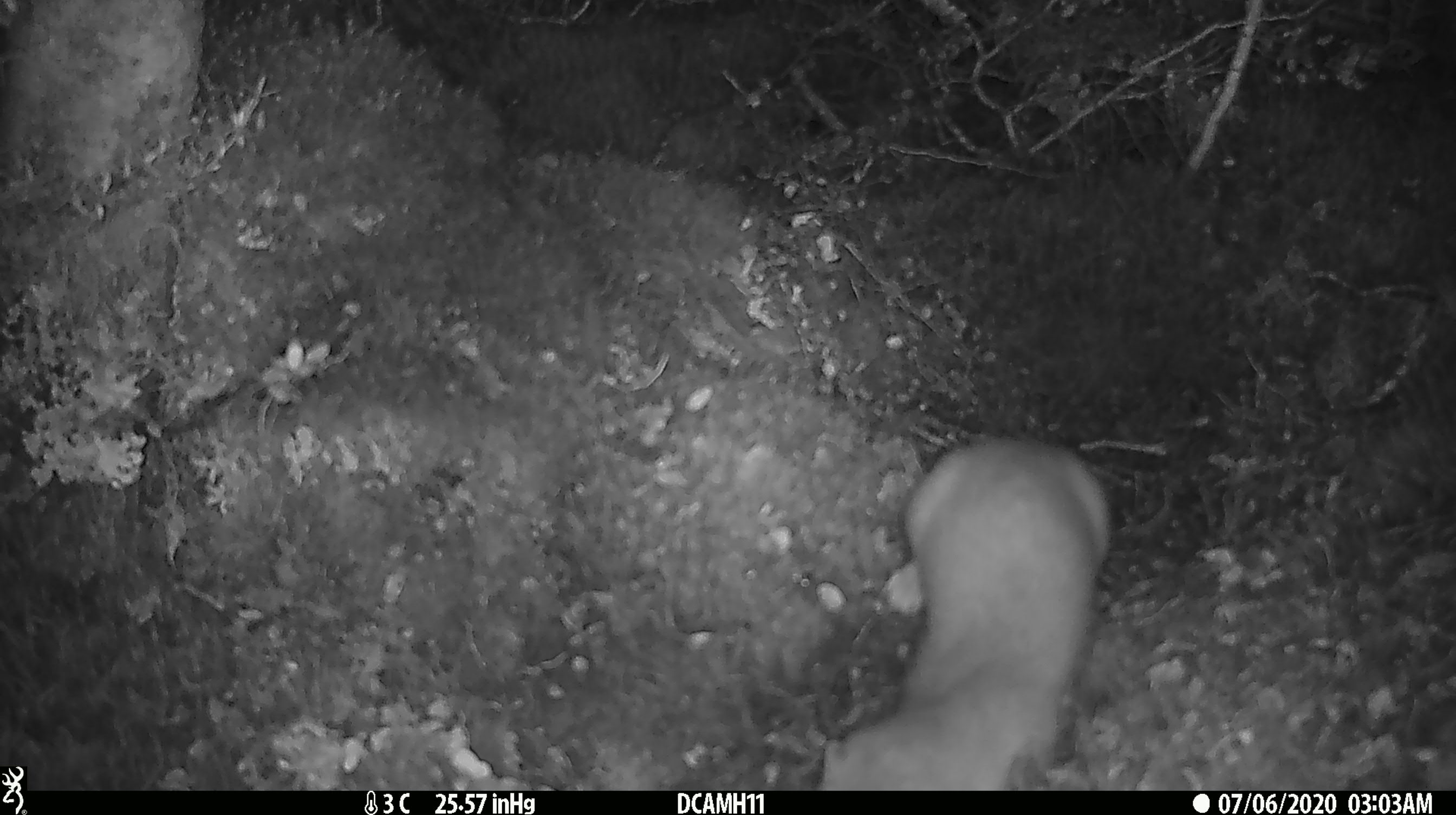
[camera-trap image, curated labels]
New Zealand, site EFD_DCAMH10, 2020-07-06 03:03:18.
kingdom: Animalia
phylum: Chordata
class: Mammalia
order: Carnivora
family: Mustelidae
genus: Mustela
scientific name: Mustela erminea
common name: stoat